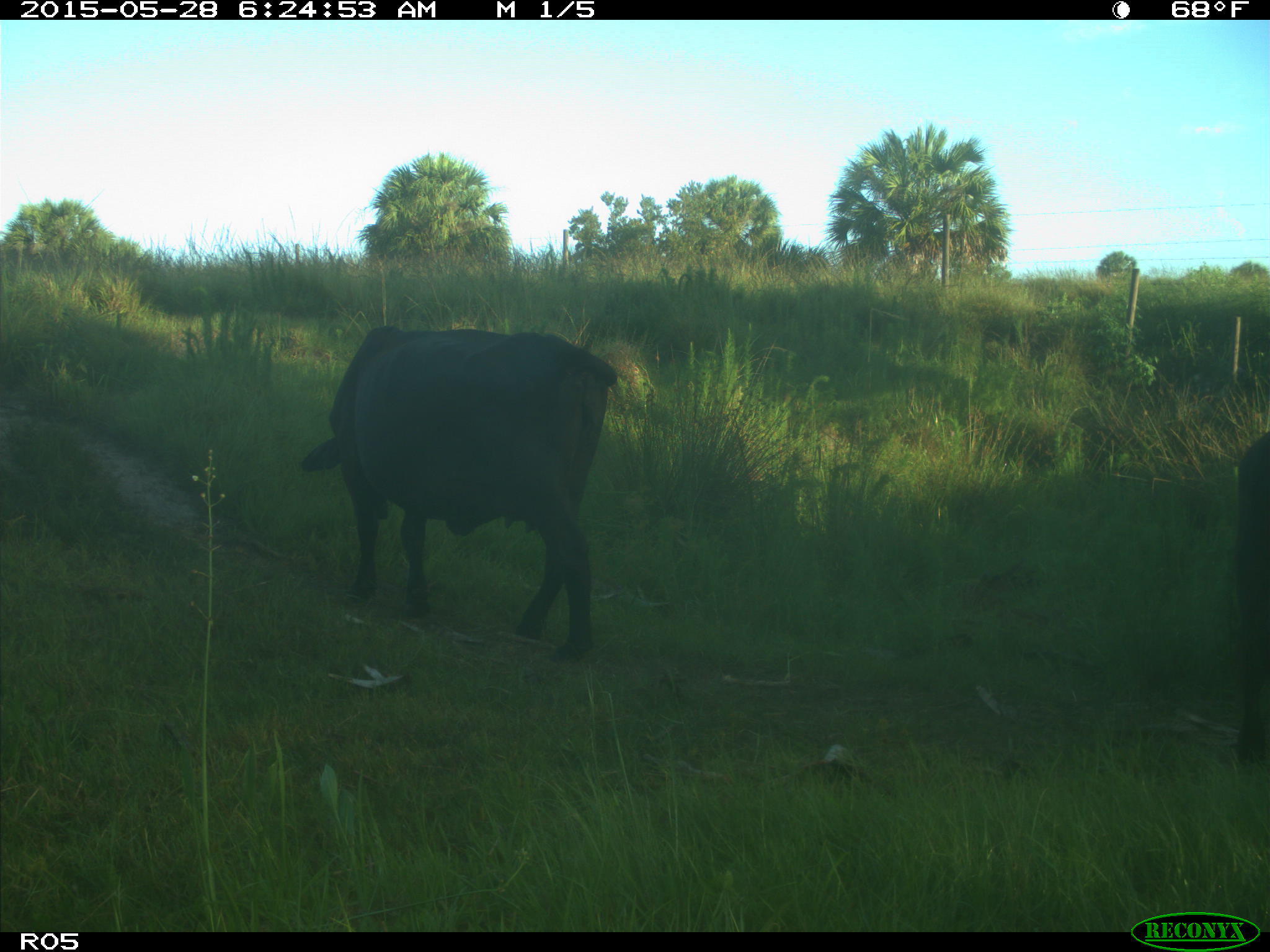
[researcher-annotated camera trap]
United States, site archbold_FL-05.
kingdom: Animalia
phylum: Chordata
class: Mammalia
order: Artiodactyla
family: Bovidae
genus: Bos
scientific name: Bos taurus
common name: domestic cow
Bos taurus (domestic cow).